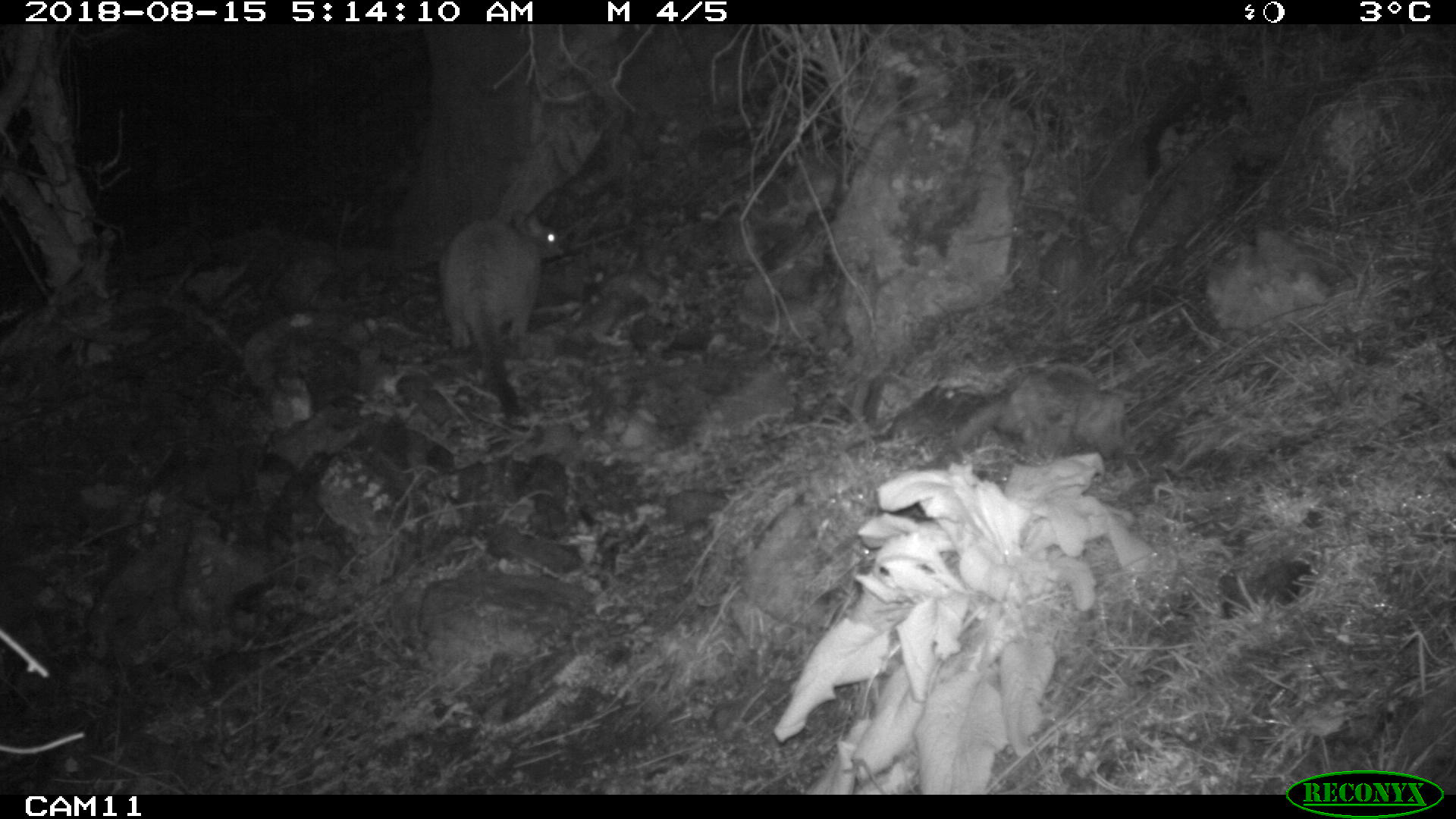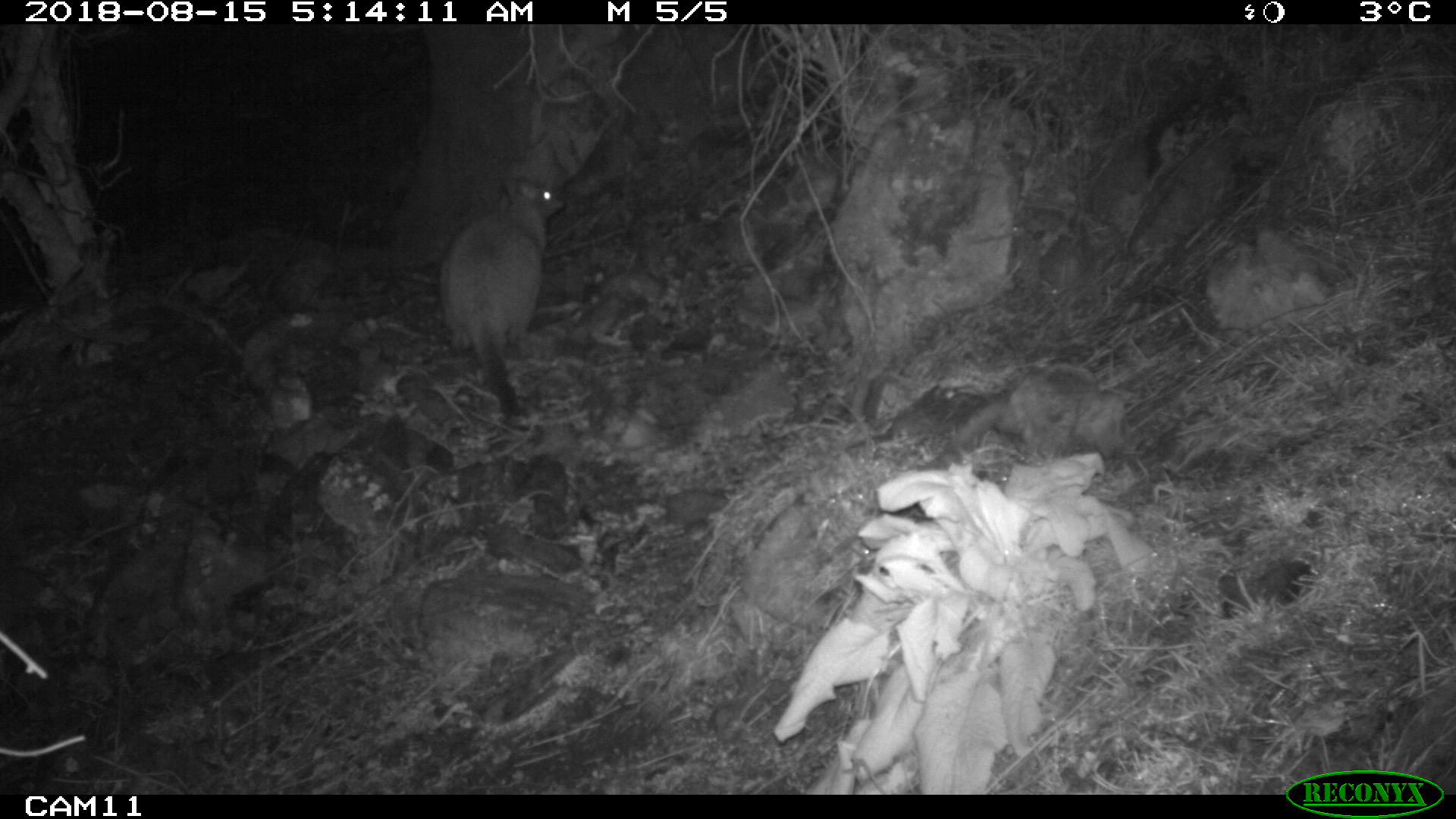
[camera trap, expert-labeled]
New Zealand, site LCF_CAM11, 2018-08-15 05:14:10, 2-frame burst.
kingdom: Animalia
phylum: Chordata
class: Mammalia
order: Diprotodontia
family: Macropodidae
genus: Notamacropus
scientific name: Notamacropus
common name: wallaby